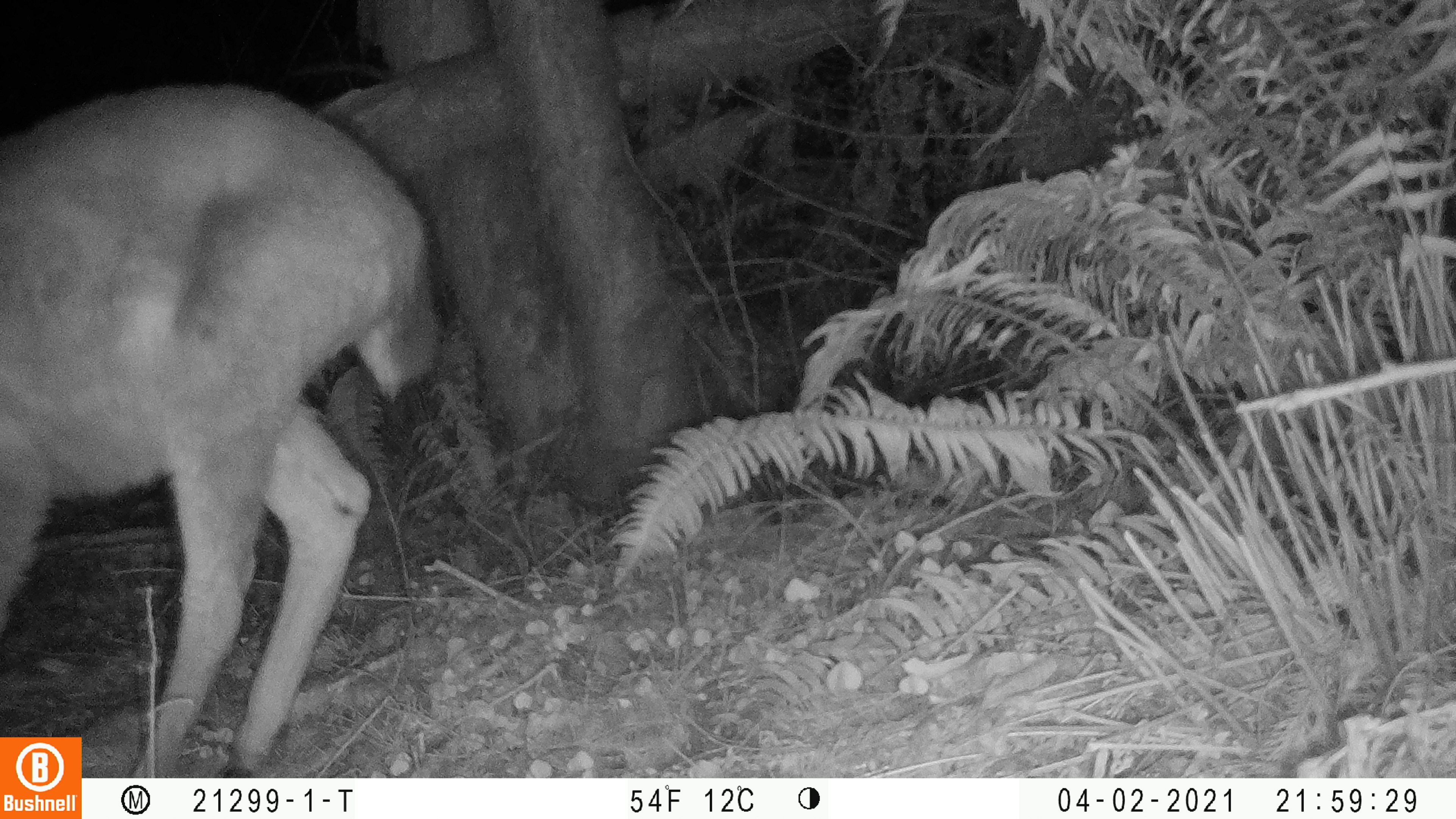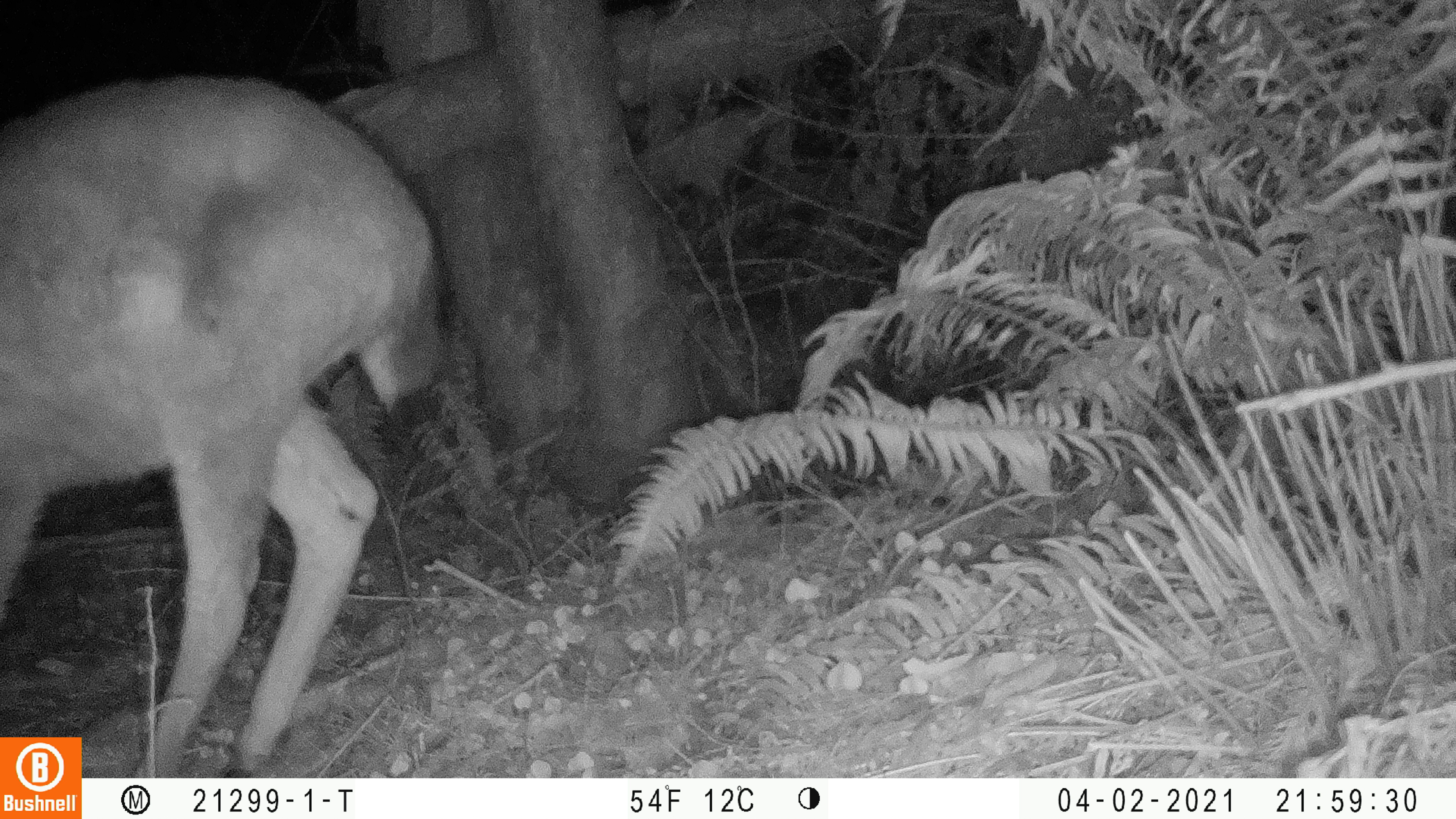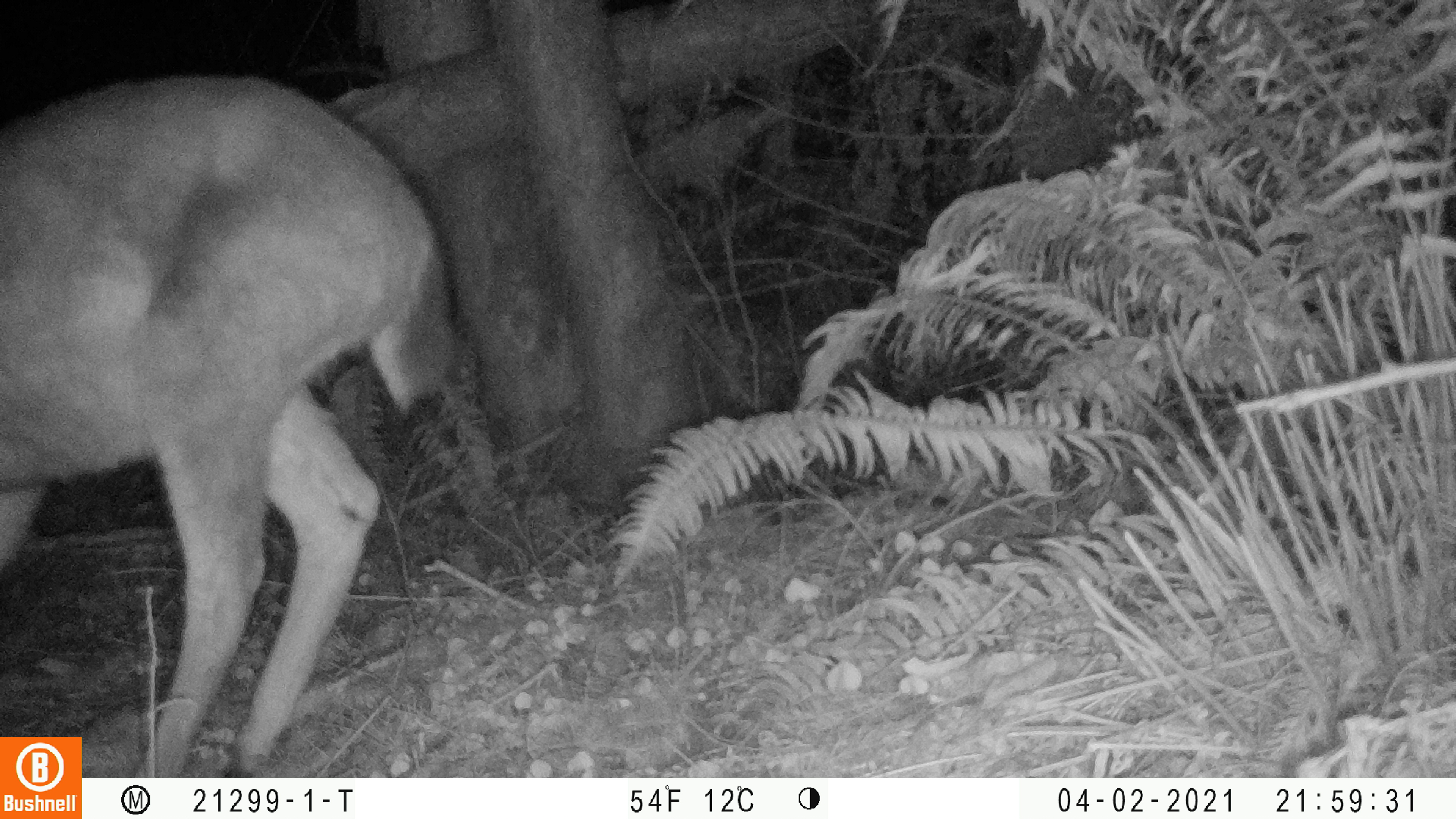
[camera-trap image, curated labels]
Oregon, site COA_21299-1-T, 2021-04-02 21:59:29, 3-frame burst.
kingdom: Animalia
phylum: Chordata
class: Mammalia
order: Artiodactyla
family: Cervidae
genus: Odocoileus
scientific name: Odocoileus hemionus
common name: black-tailed deer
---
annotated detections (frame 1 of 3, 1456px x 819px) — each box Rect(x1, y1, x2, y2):
black-tailed deer: Rect(3, 75, 455, 730)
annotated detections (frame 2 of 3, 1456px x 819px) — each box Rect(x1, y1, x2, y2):
black-tailed deer: Rect(3, 72, 457, 730)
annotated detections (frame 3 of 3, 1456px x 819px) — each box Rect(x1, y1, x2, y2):
black-tailed deer: Rect(4, 67, 468, 734)